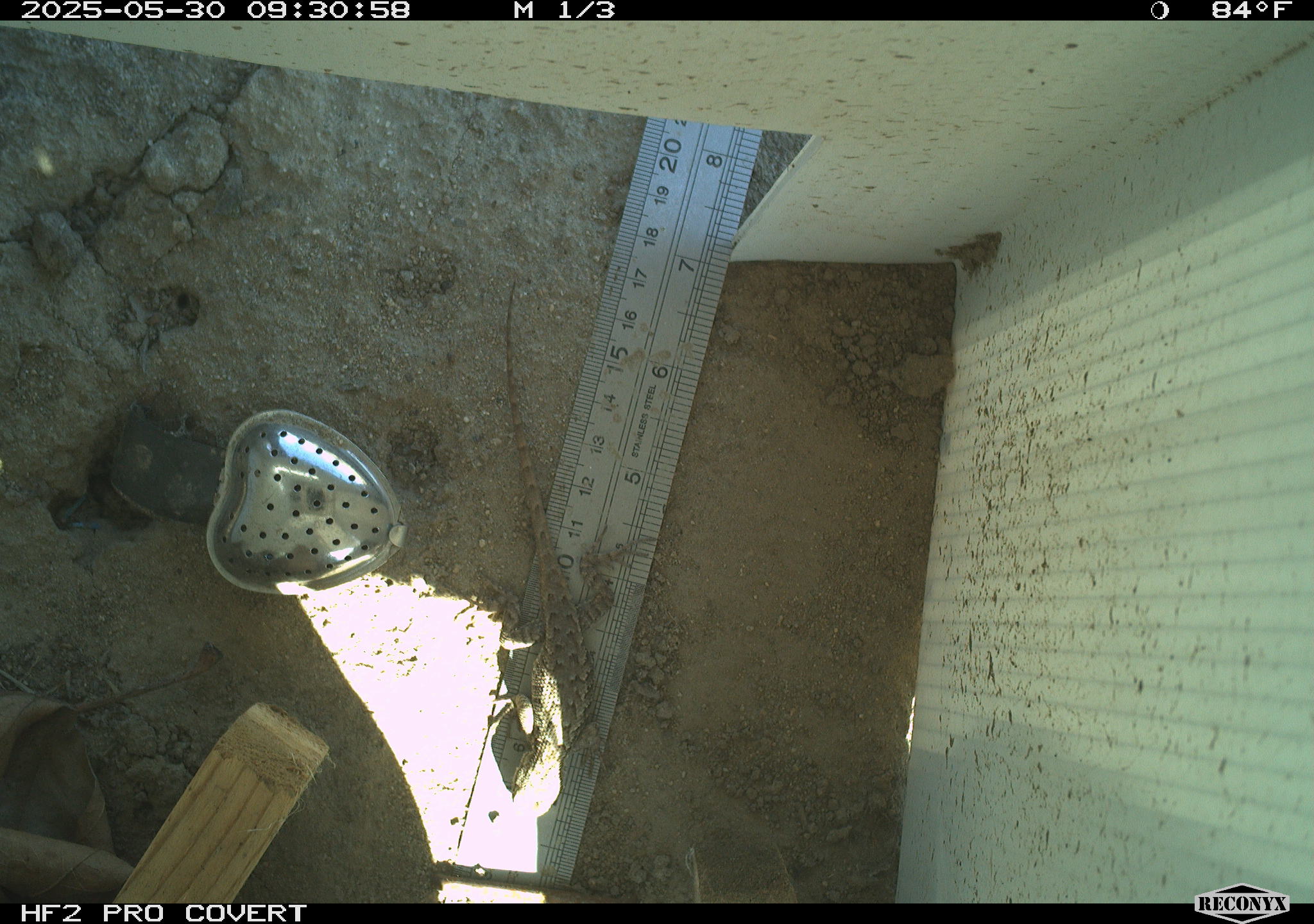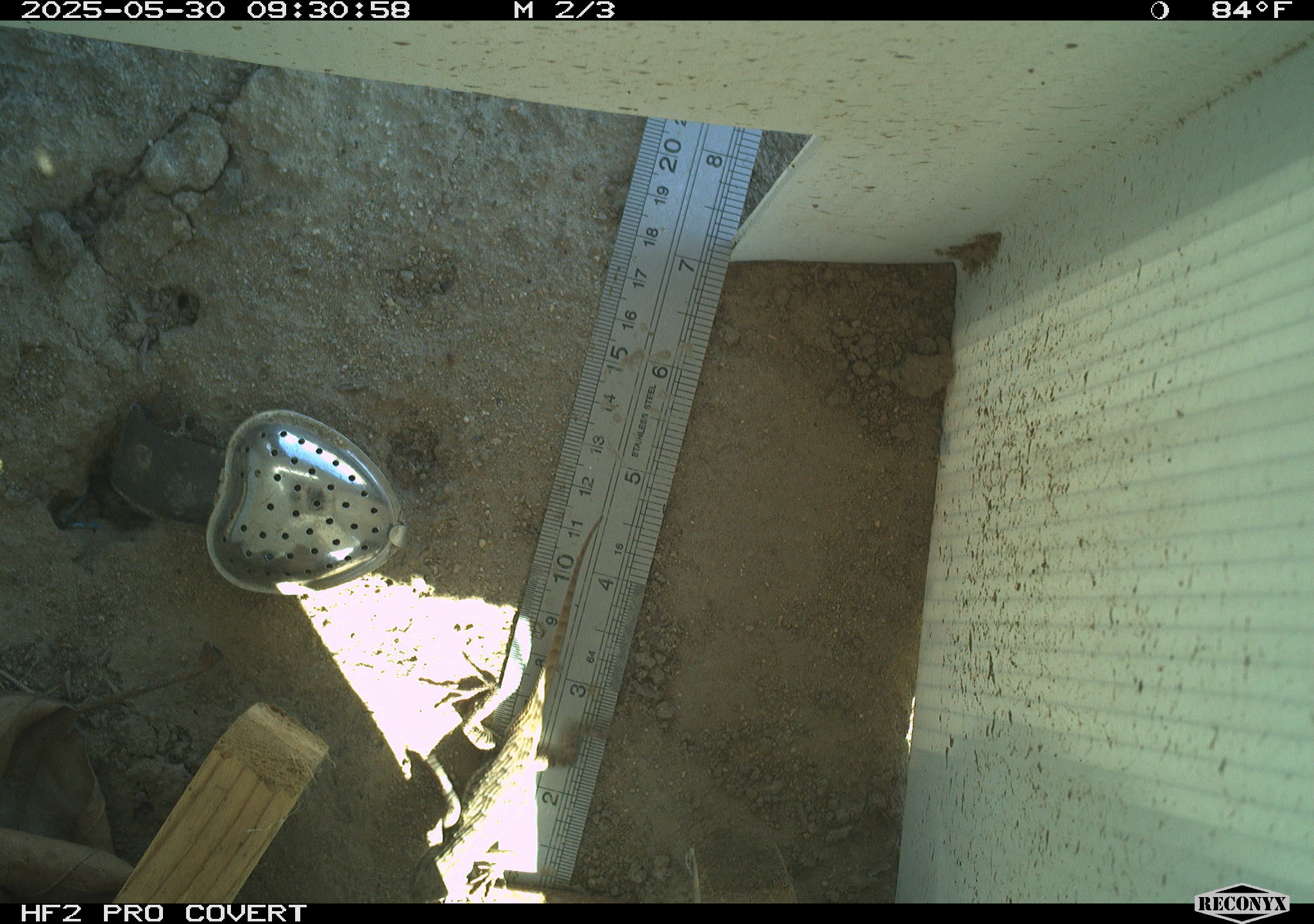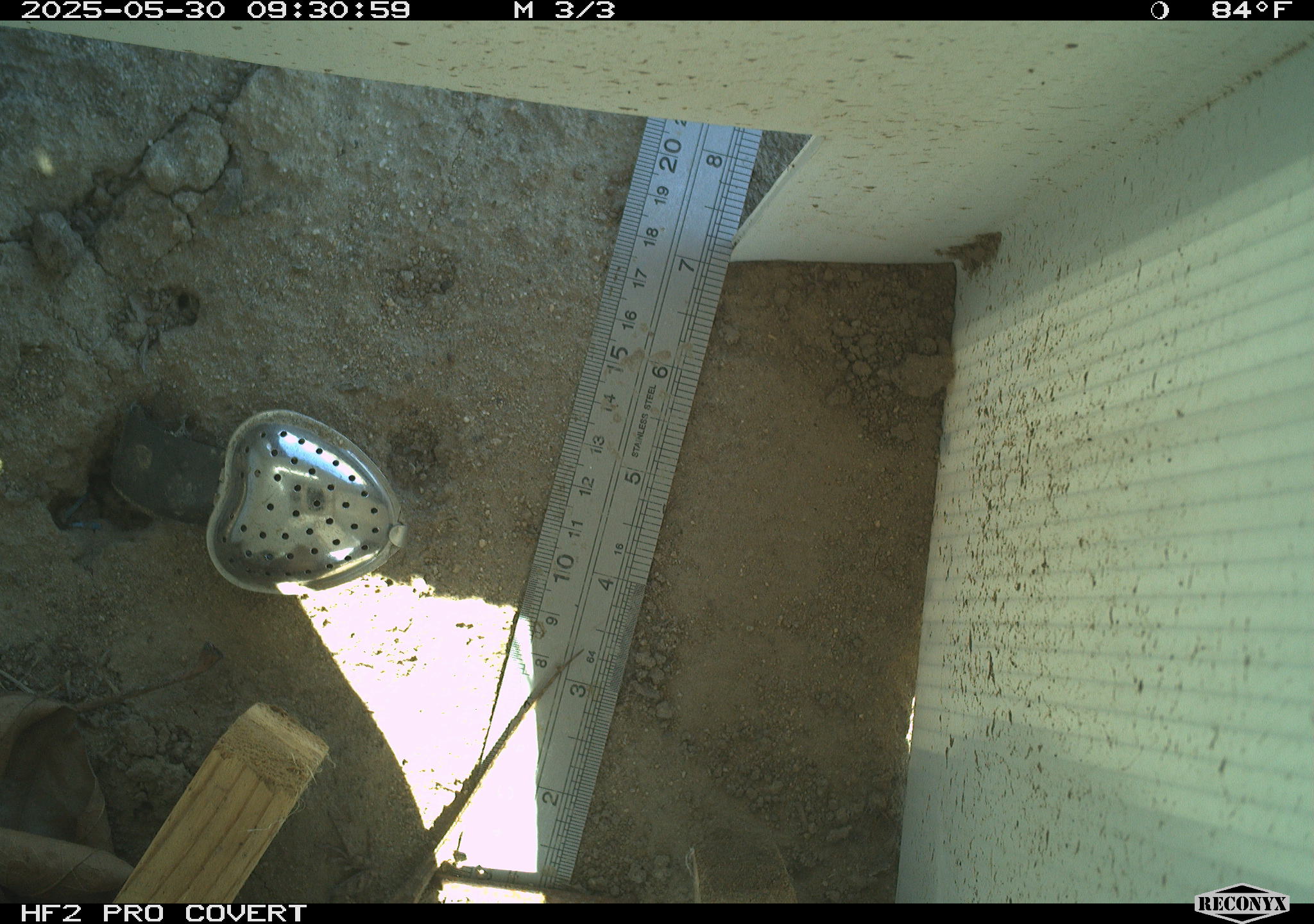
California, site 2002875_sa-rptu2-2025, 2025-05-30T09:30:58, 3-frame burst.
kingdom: Animalia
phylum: Chordata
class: Reptilia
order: Squamata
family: Phrynosomatidae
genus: Sceloporus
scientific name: Sceloporus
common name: spiny lizards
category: sceloporus species